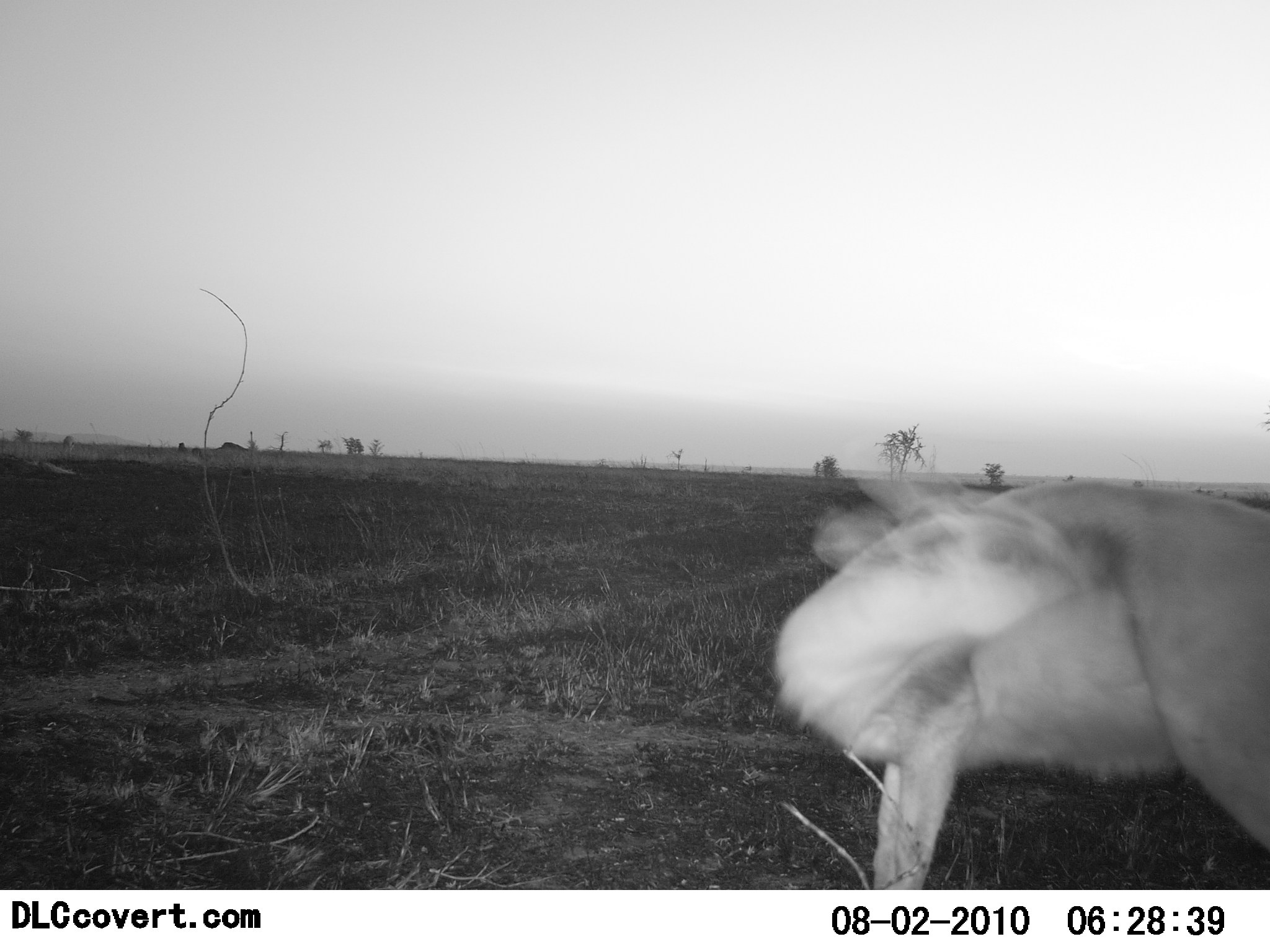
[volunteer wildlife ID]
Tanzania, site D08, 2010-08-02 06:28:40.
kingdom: Animalia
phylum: Chordata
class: Mammalia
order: Artiodactyla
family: Bovidae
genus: Nanger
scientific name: Nanger granti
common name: grant's gazelle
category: gazellegrants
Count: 1.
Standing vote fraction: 86%.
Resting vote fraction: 0%.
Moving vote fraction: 0%.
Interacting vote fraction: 14%.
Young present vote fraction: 0%.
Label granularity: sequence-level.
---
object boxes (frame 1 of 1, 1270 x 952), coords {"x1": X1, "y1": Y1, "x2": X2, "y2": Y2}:
animal: {"x1": 772, "y1": 475, "x2": 1270, "y2": 891}